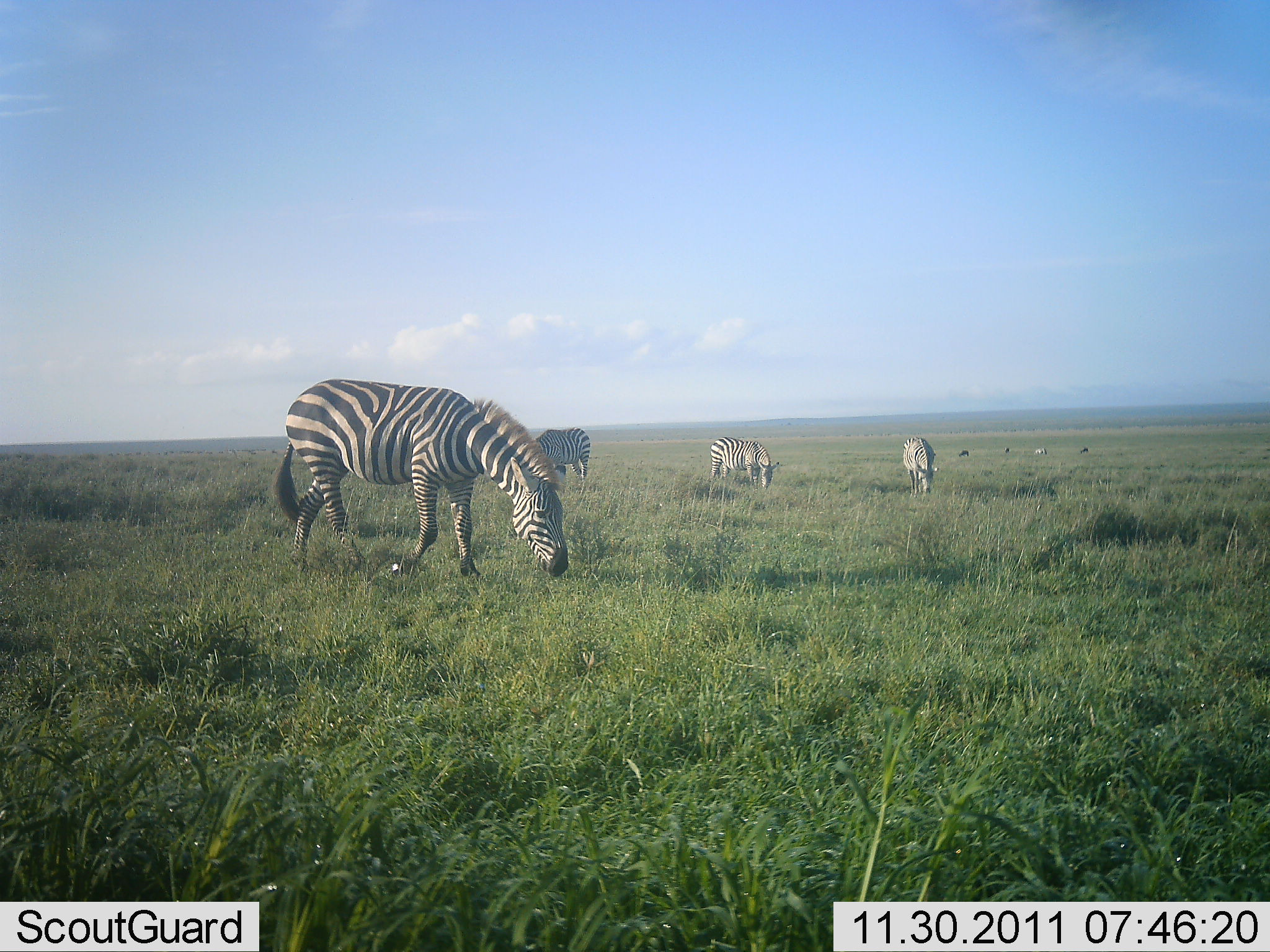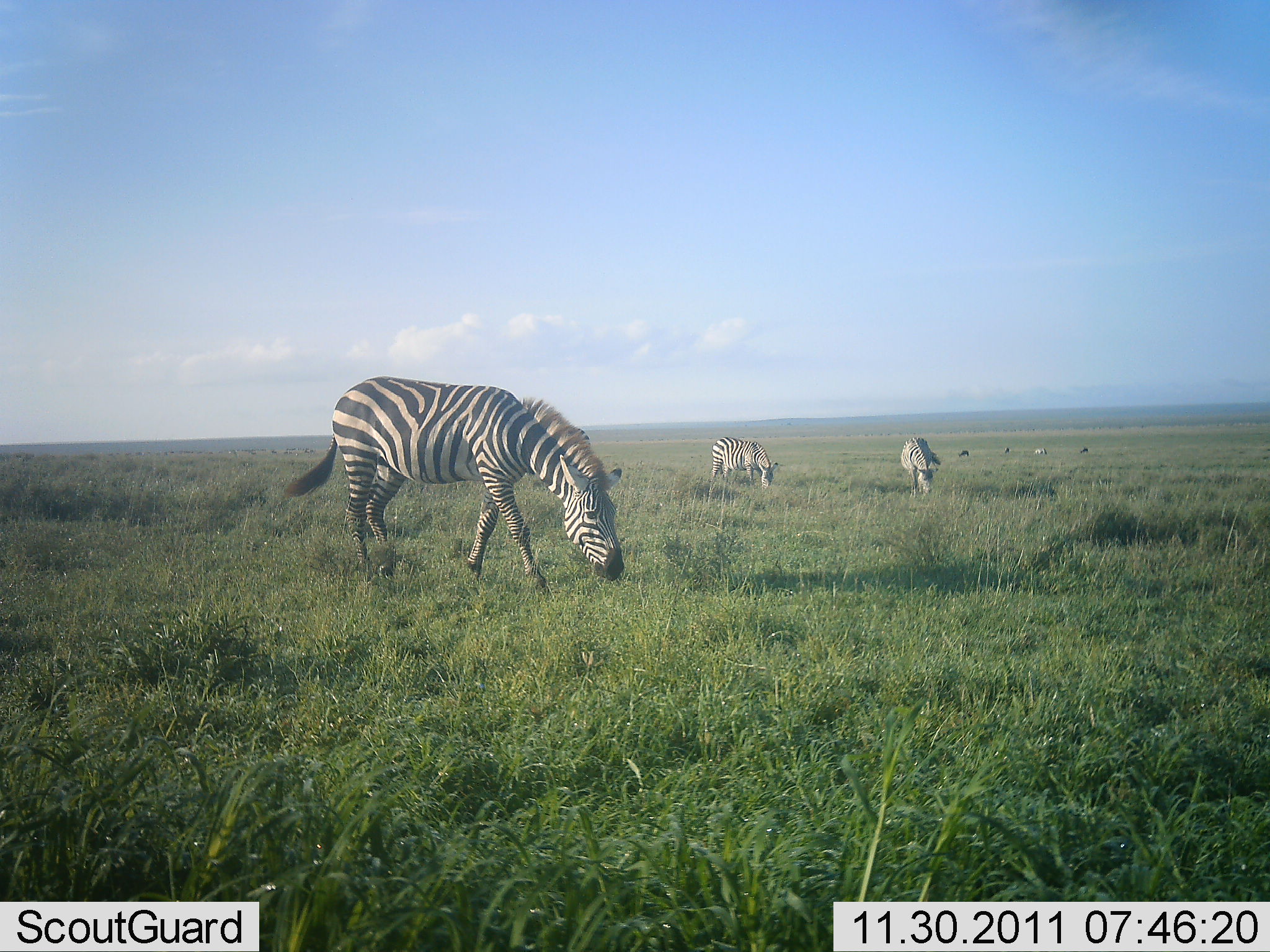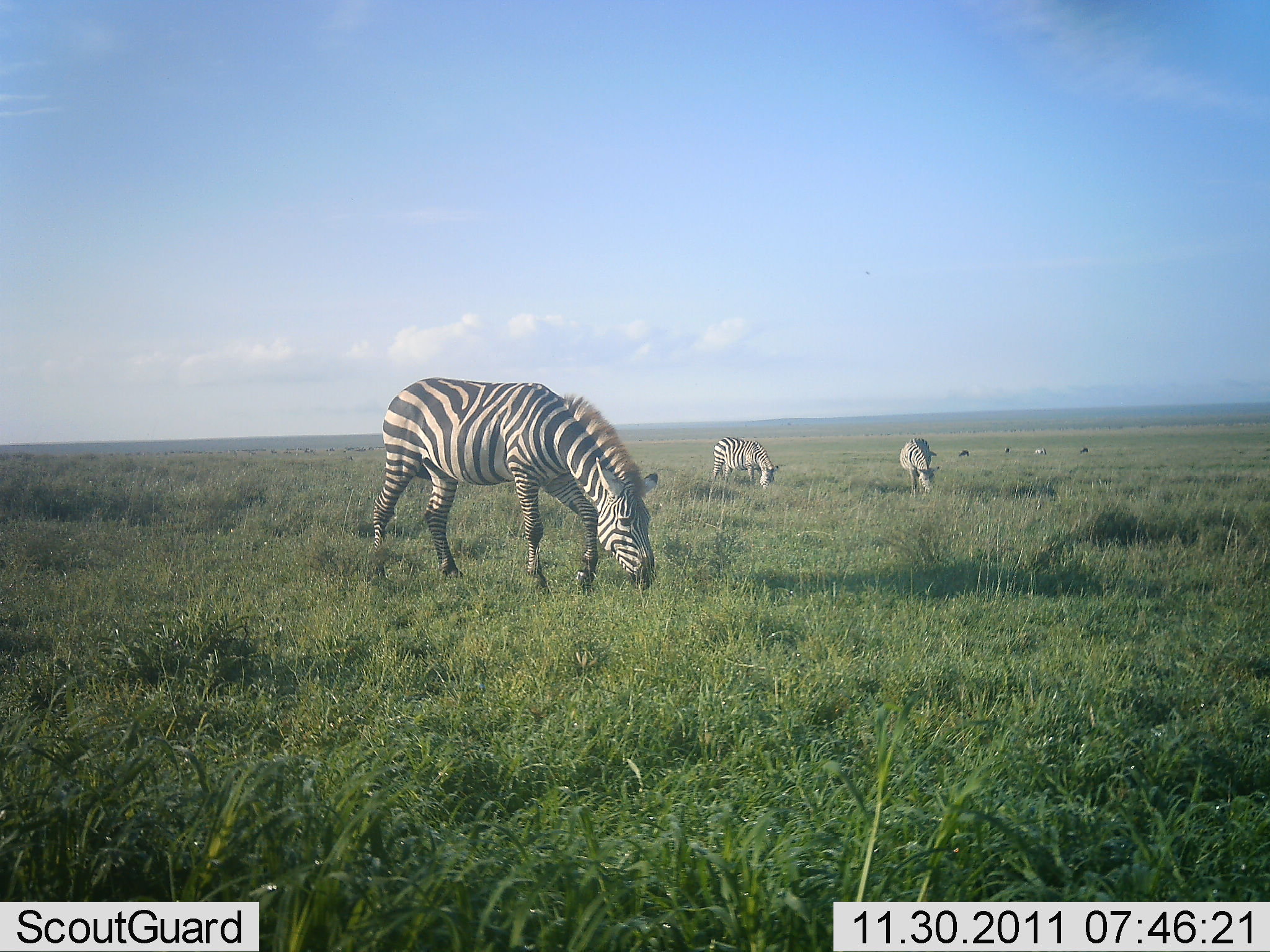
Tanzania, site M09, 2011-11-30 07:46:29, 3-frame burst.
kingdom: Animalia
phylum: Chordata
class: Mammalia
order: Perissodactyla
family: Equidae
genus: Equus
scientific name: Equus quagga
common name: plains zebra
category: zebra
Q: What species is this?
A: Zebra (plains zebra) (Equus quagga).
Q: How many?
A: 6.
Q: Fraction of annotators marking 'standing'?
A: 17%.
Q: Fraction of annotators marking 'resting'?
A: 0%.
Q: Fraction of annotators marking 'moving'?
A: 42%.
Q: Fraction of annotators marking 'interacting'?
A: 0%.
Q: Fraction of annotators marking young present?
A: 0%.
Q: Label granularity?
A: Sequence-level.